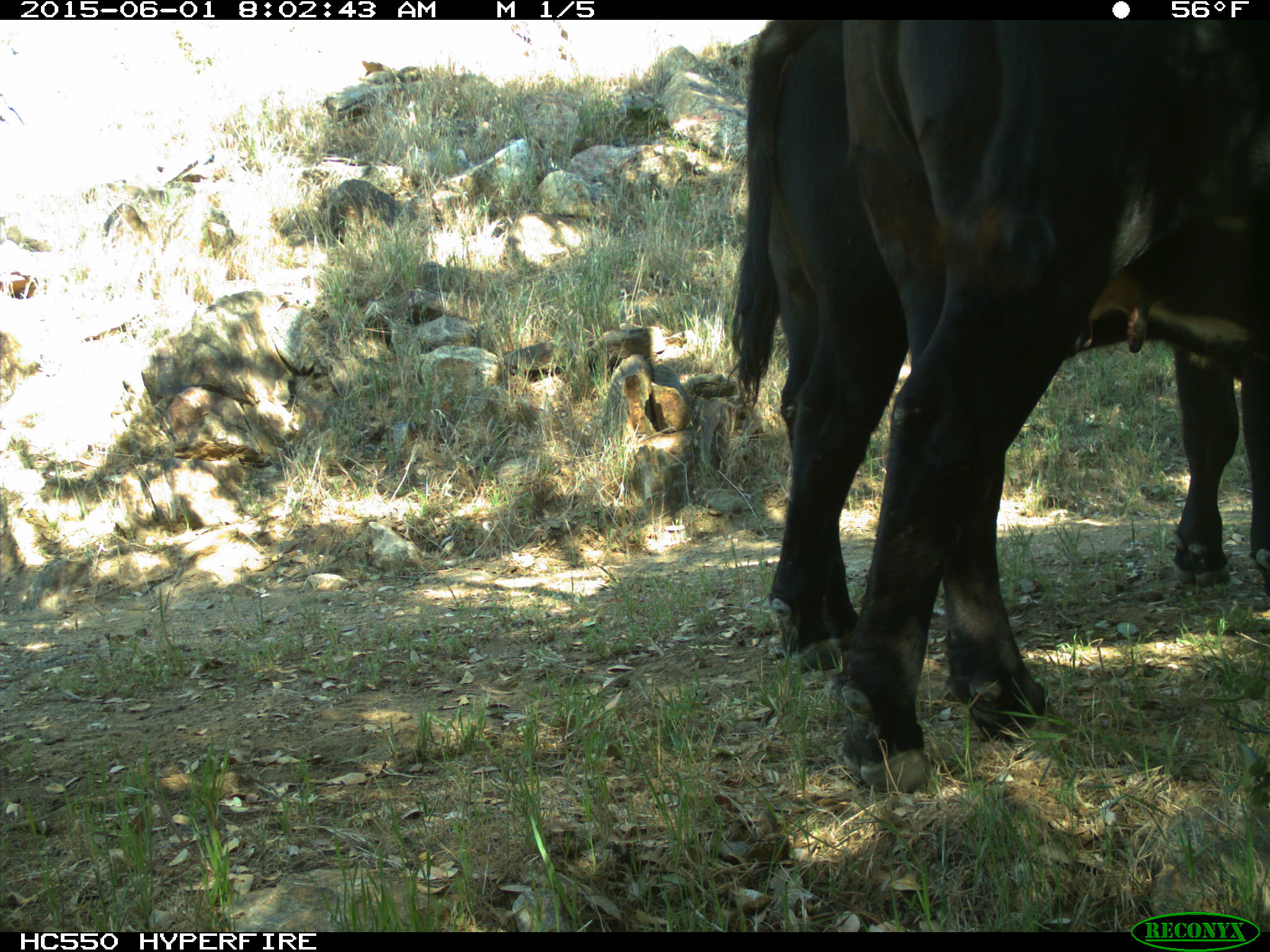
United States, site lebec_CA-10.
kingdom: Animalia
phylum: Chordata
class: Mammalia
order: Artiodactyla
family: Bovidae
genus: Bos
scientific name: Bos taurus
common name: domestic cow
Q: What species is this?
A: Bos taurus (domestic cow).